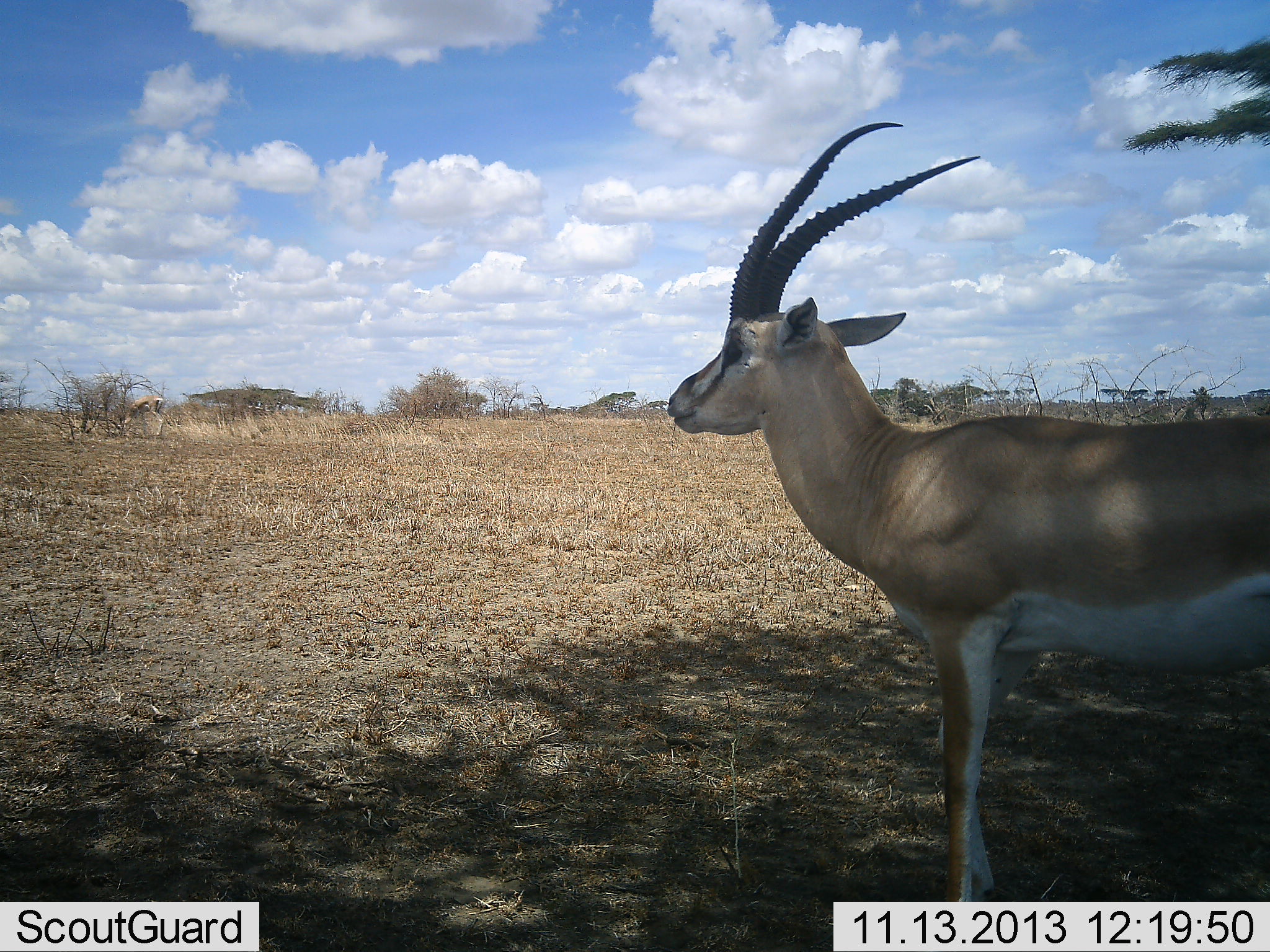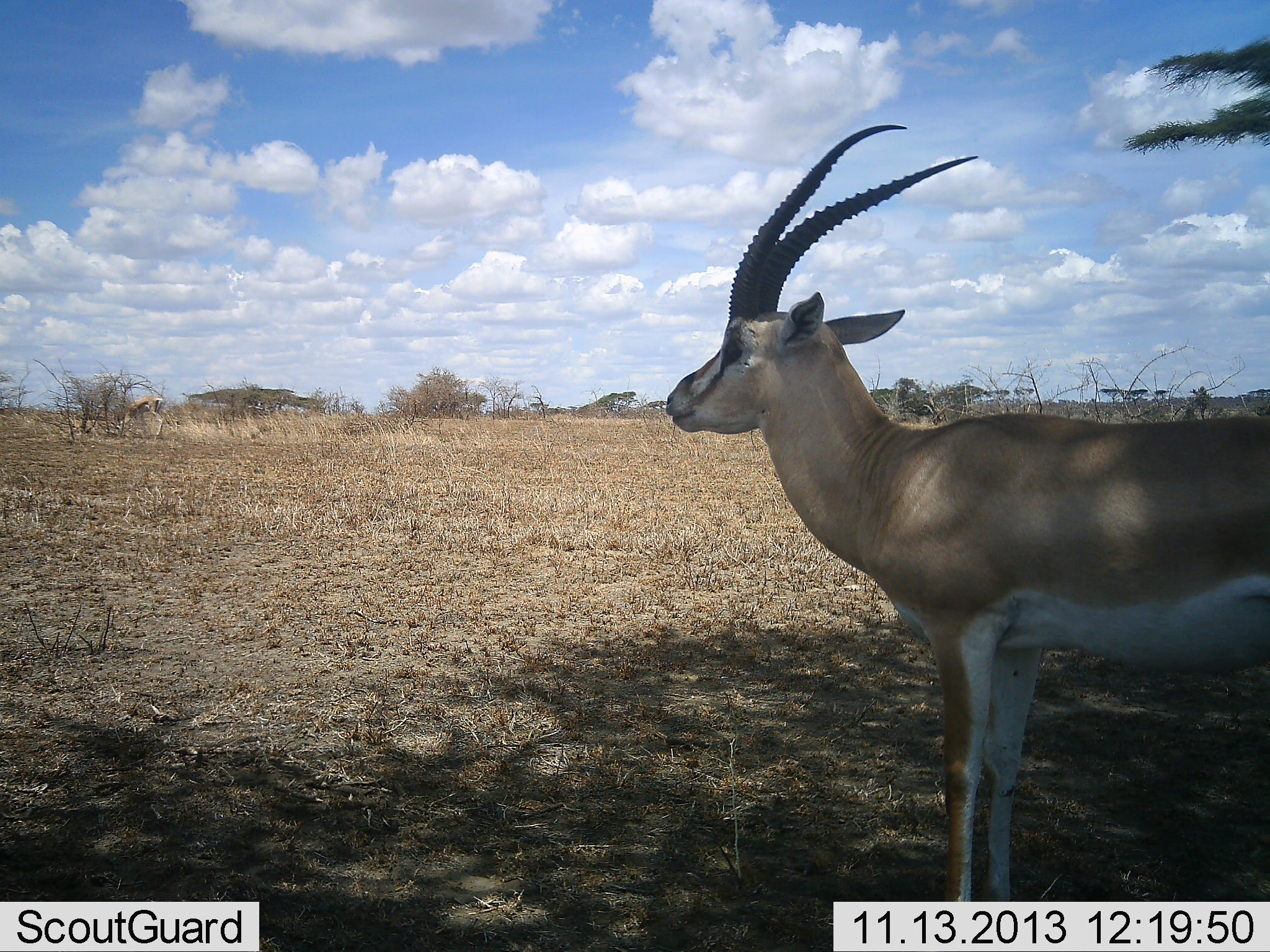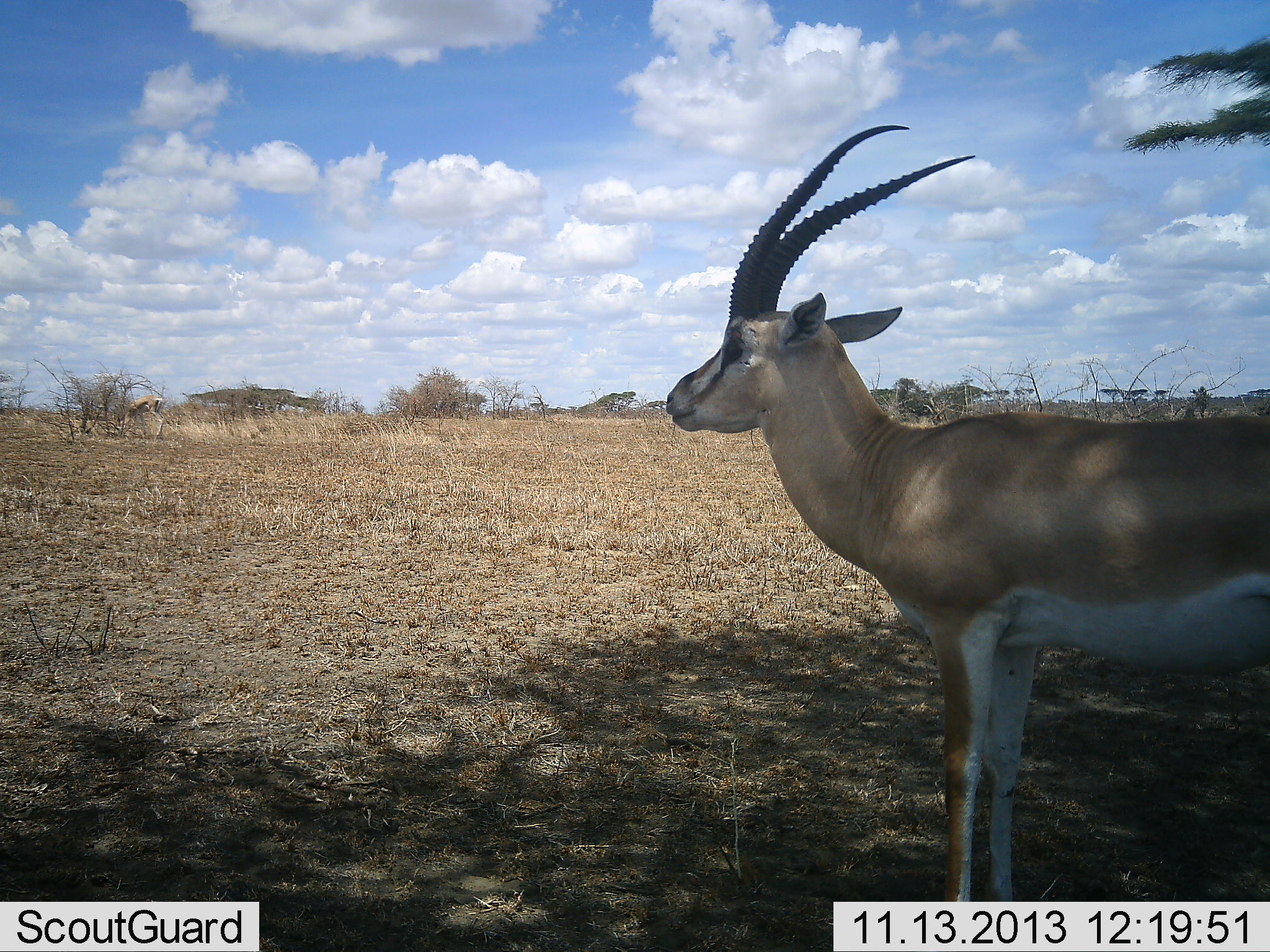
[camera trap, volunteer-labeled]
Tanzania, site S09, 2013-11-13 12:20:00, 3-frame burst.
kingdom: Animalia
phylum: Chordata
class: Mammalia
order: Artiodactyla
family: Bovidae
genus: Nanger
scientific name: Nanger granti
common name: grant's gazelle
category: gazellegrants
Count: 1.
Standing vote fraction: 96%.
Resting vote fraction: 4%.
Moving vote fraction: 0%.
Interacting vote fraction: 0%.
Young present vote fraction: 0%.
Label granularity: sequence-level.